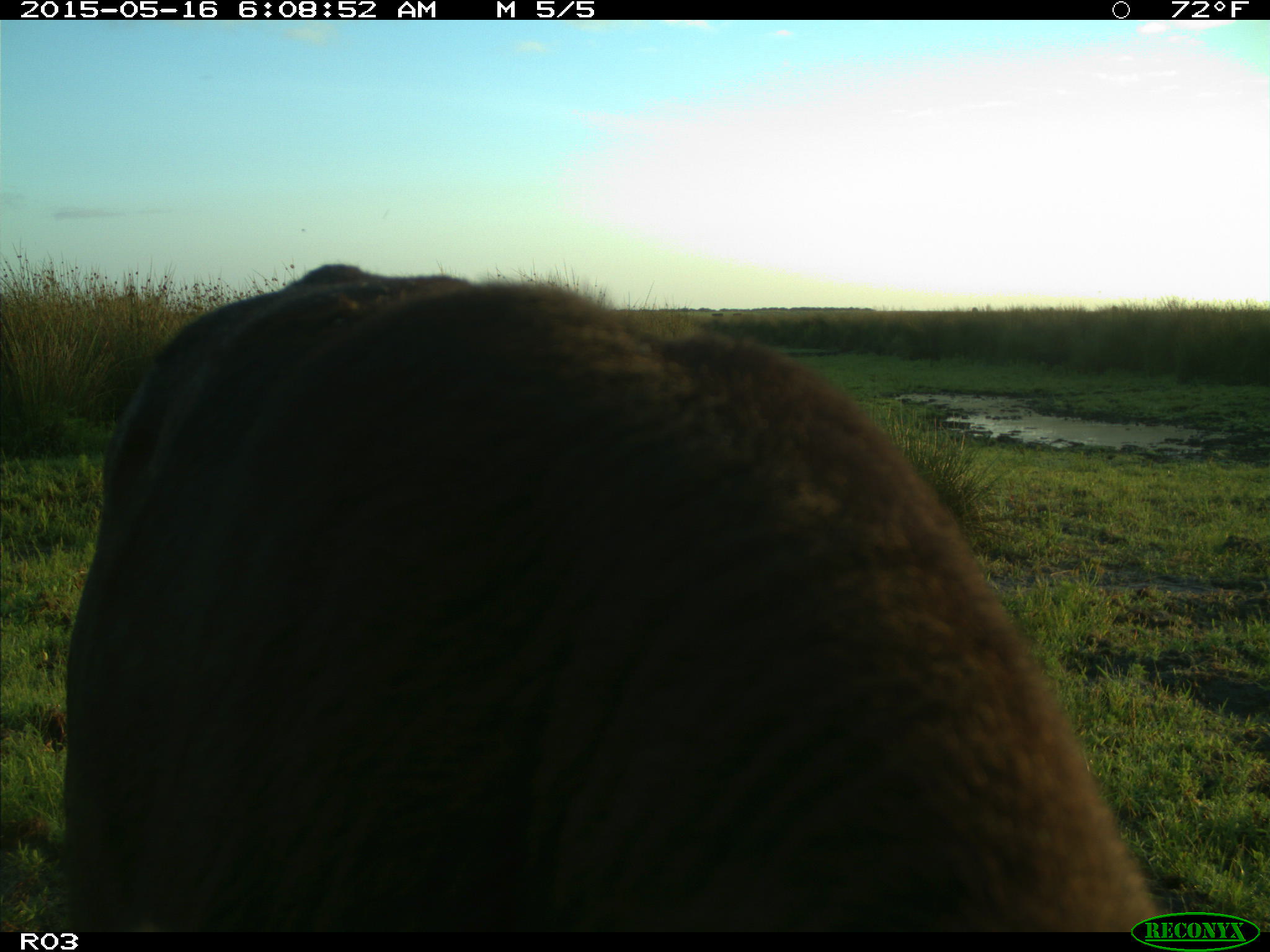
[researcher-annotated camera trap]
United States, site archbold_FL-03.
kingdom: Animalia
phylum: Chordata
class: Mammalia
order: Artiodactyla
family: Bovidae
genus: Bos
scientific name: Bos taurus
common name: domestic cow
Bos taurus (domestic cow).